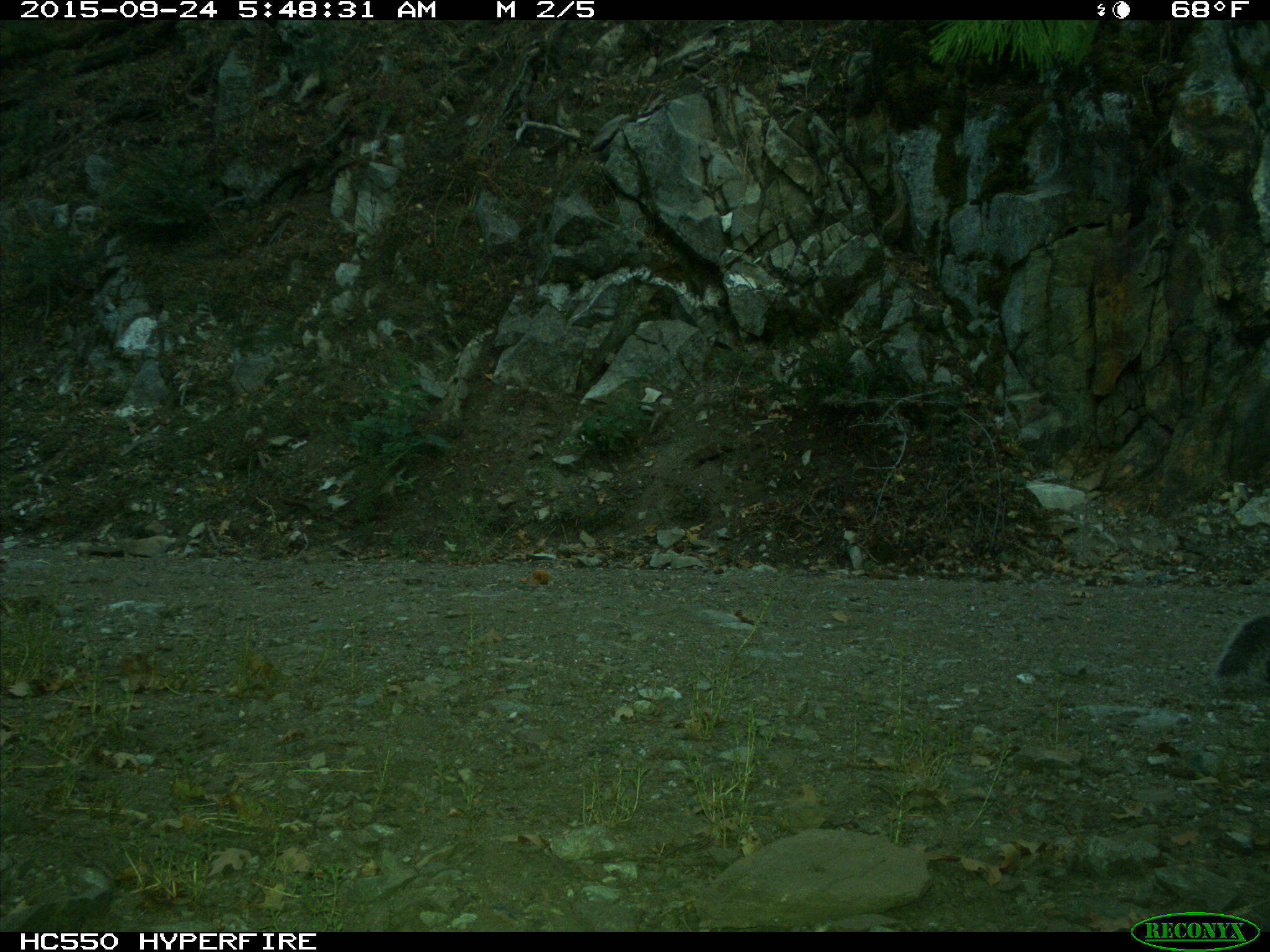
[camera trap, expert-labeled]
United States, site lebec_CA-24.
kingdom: Animalia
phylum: Chordata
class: Mammalia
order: Rodentia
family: Sciuridae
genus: Sciurus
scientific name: Sciurus carolinensis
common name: eastern gray squirrel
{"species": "Sciurus carolinensis (eastern gray squirrel)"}